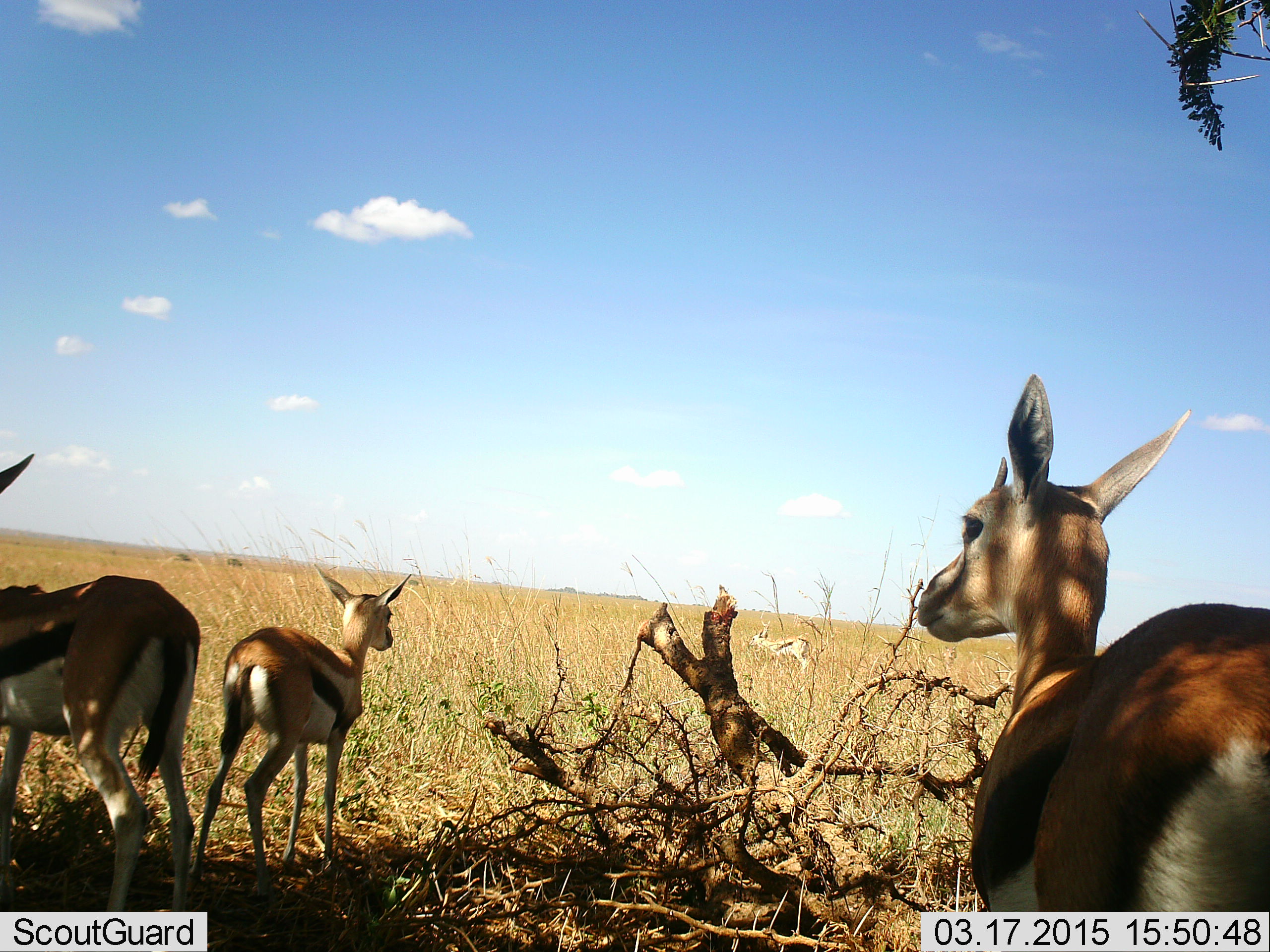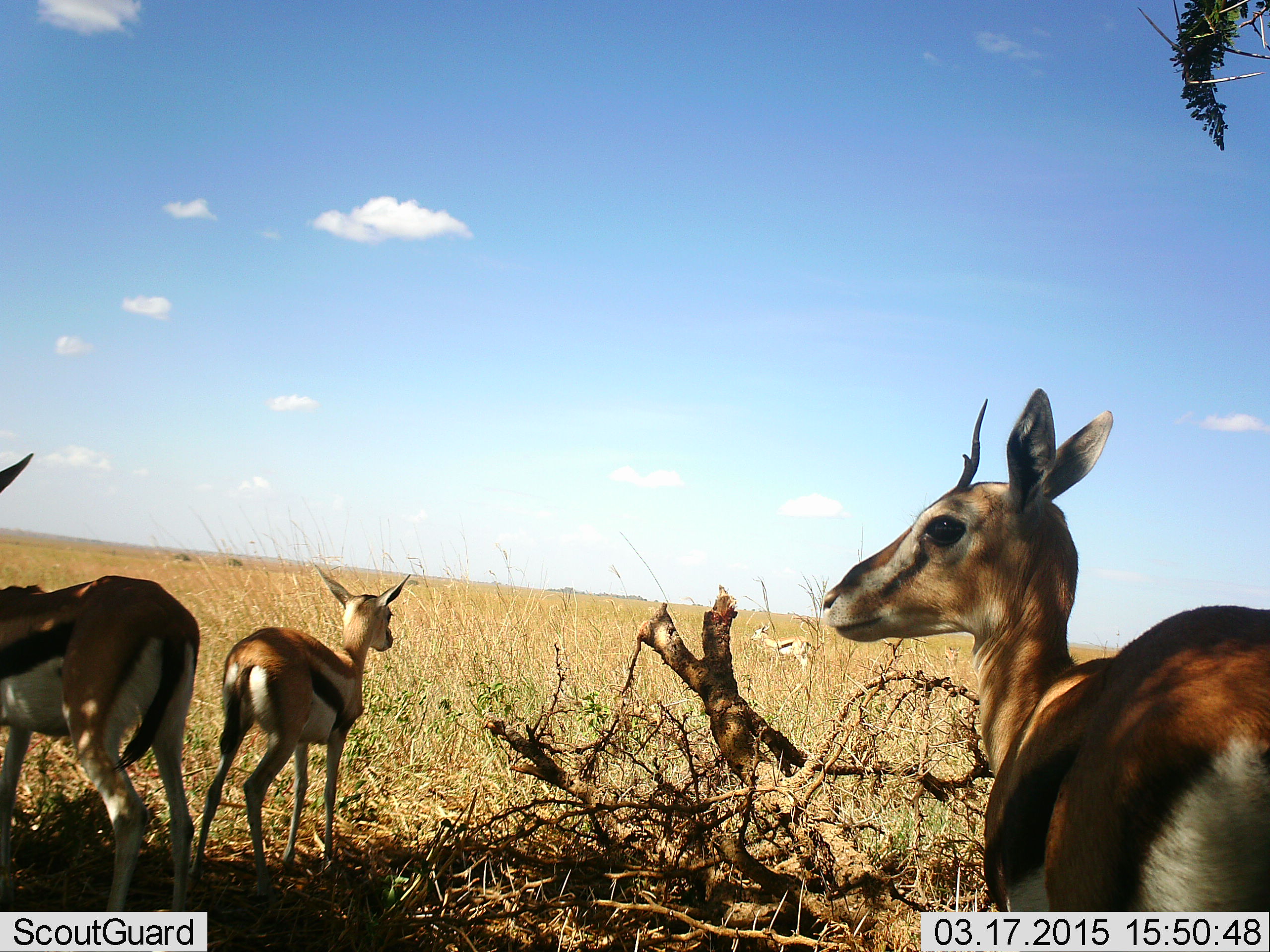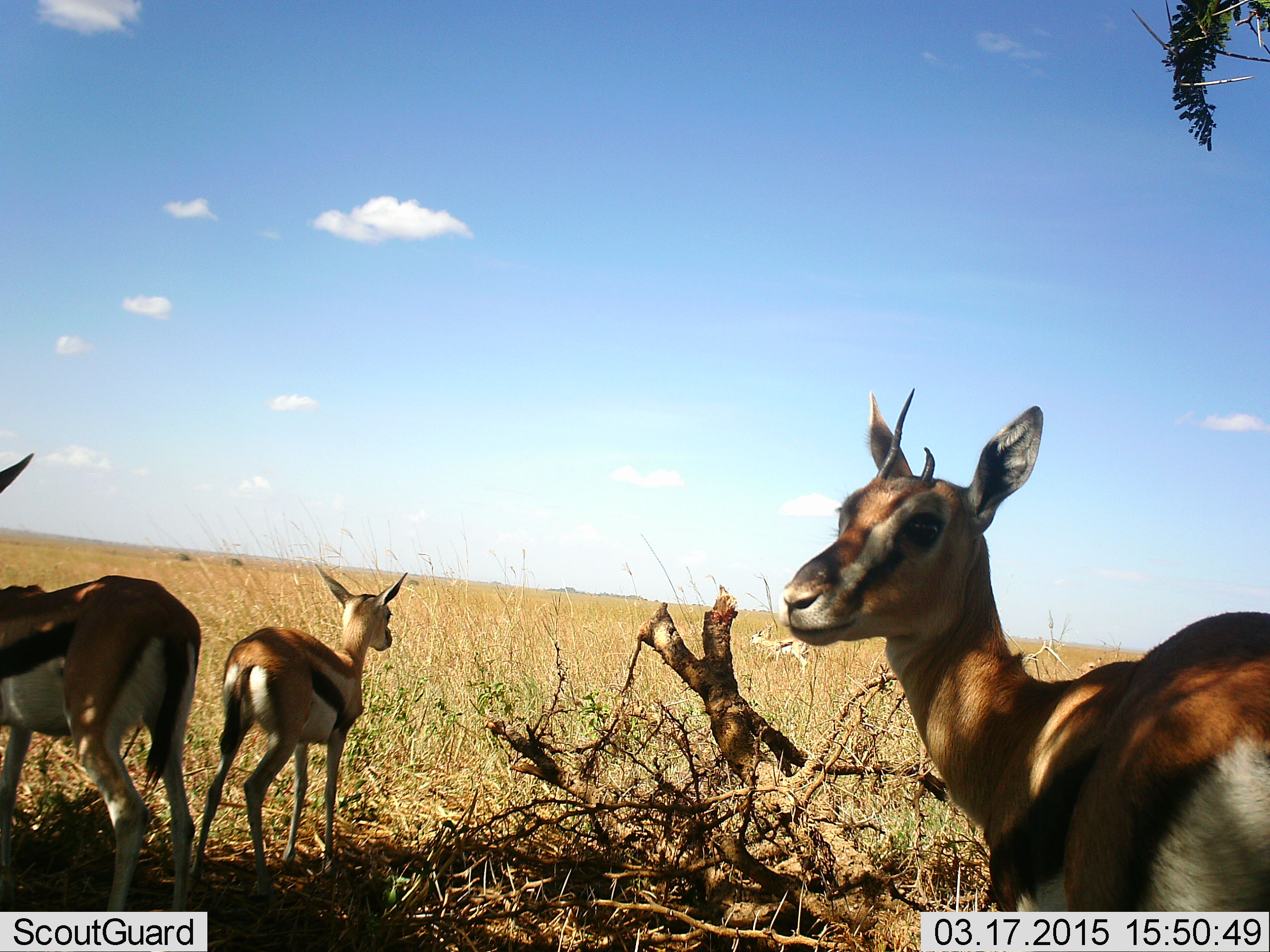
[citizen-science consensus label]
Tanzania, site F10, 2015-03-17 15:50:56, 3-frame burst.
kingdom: Animalia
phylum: Chordata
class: Mammalia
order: Artiodactyla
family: Bovidae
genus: Eudorcas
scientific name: Eudorcas thomsonii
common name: thomson's gazelle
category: gazellethomsons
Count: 4.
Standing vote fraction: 100%.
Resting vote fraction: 10%.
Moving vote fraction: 0%.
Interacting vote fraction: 0%.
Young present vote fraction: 20%.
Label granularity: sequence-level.